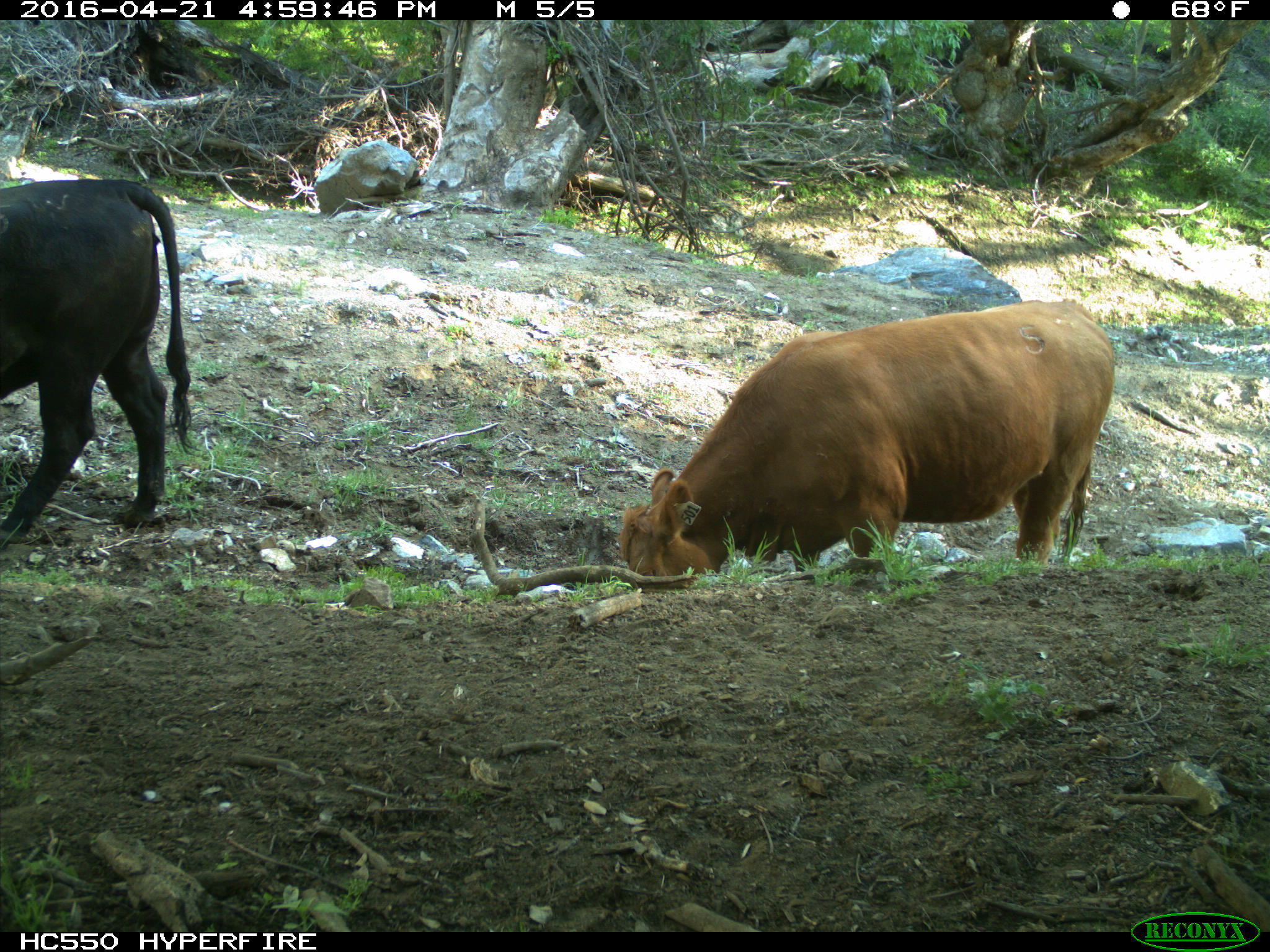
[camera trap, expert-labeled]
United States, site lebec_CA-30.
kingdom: Animalia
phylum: Chordata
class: Mammalia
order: Artiodactyla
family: Bovidae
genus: Bos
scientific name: Bos taurus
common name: domestic cow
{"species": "Bos taurus (domestic cow)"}